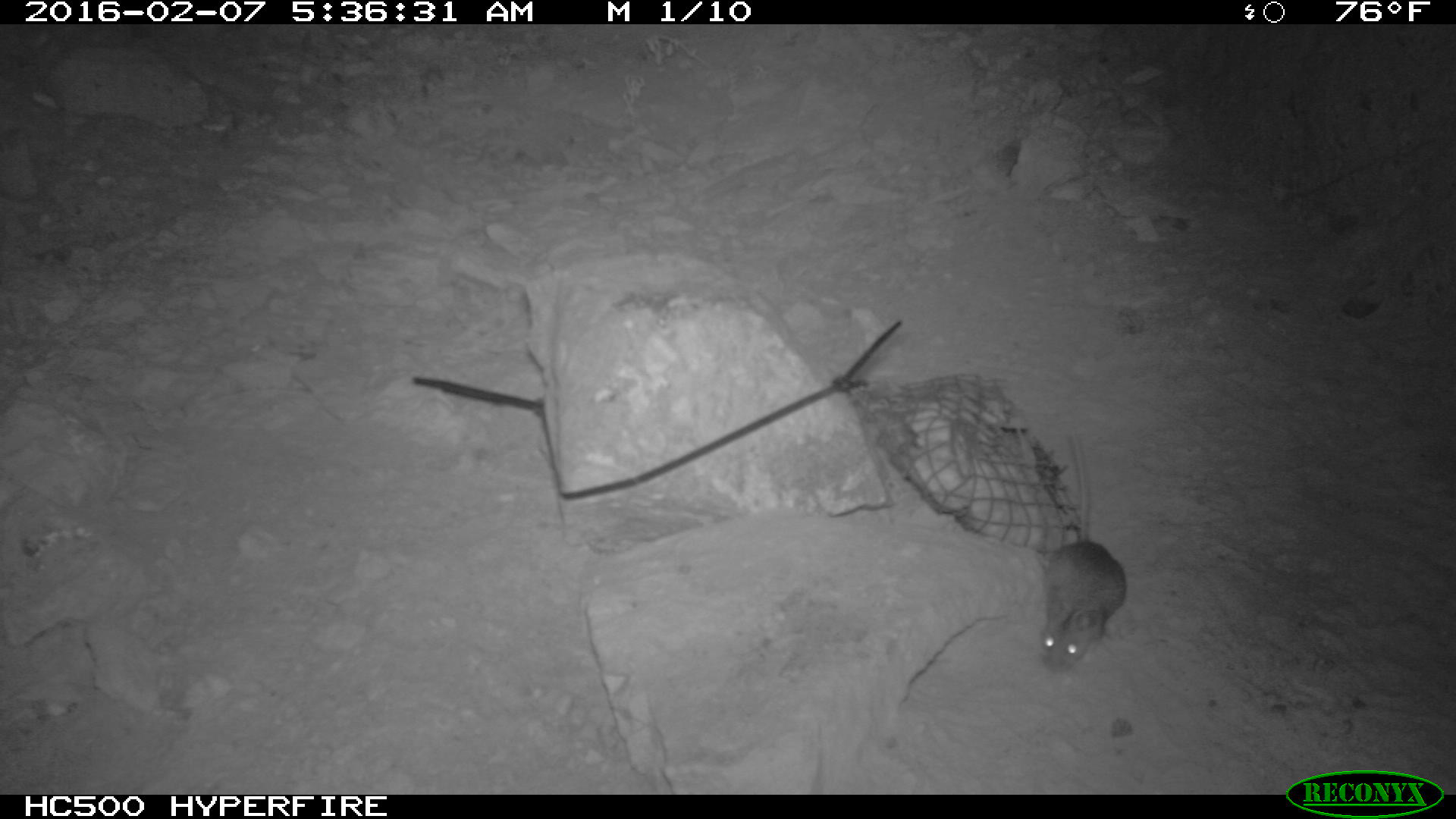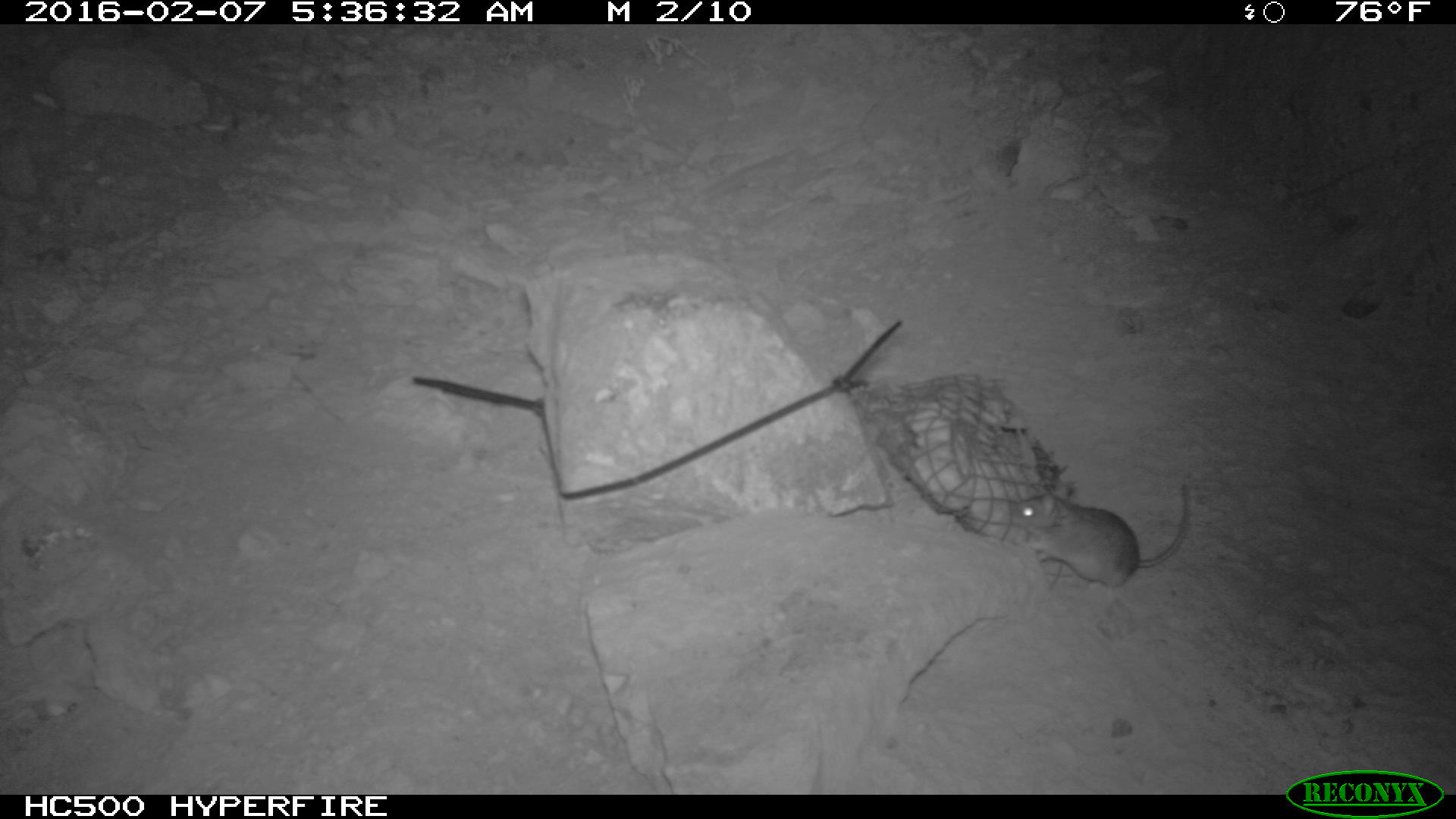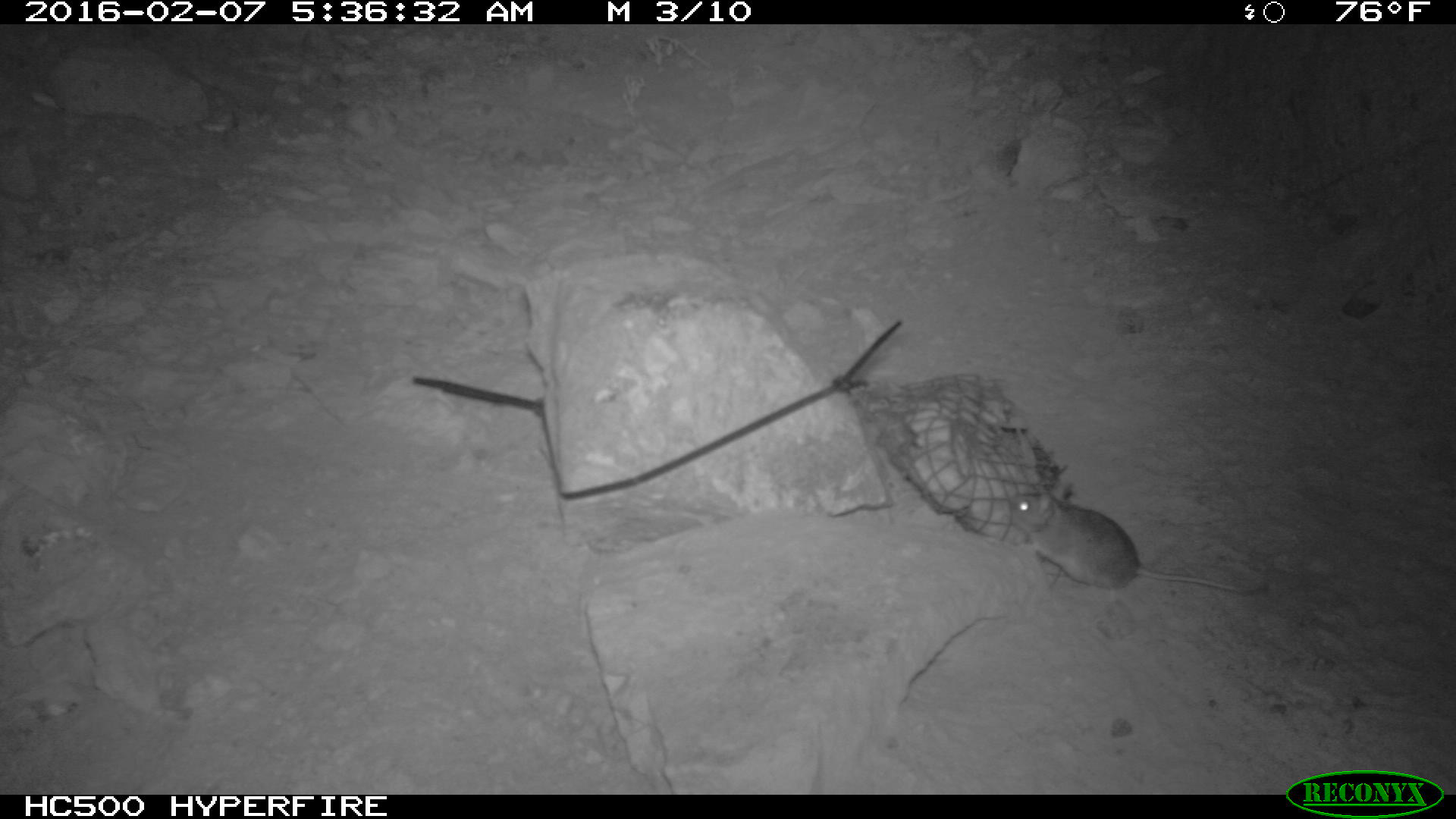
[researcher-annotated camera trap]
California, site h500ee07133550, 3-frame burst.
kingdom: Animalia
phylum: Chordata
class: Mammalia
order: Rodentia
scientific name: Rodentia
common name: rodent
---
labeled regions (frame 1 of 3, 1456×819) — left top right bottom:
rodent: 1039 429 1128 676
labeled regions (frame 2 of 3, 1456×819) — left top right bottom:
rodent: 1006 481 1193 598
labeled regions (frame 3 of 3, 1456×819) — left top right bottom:
rodent: 1009 485 1269 596